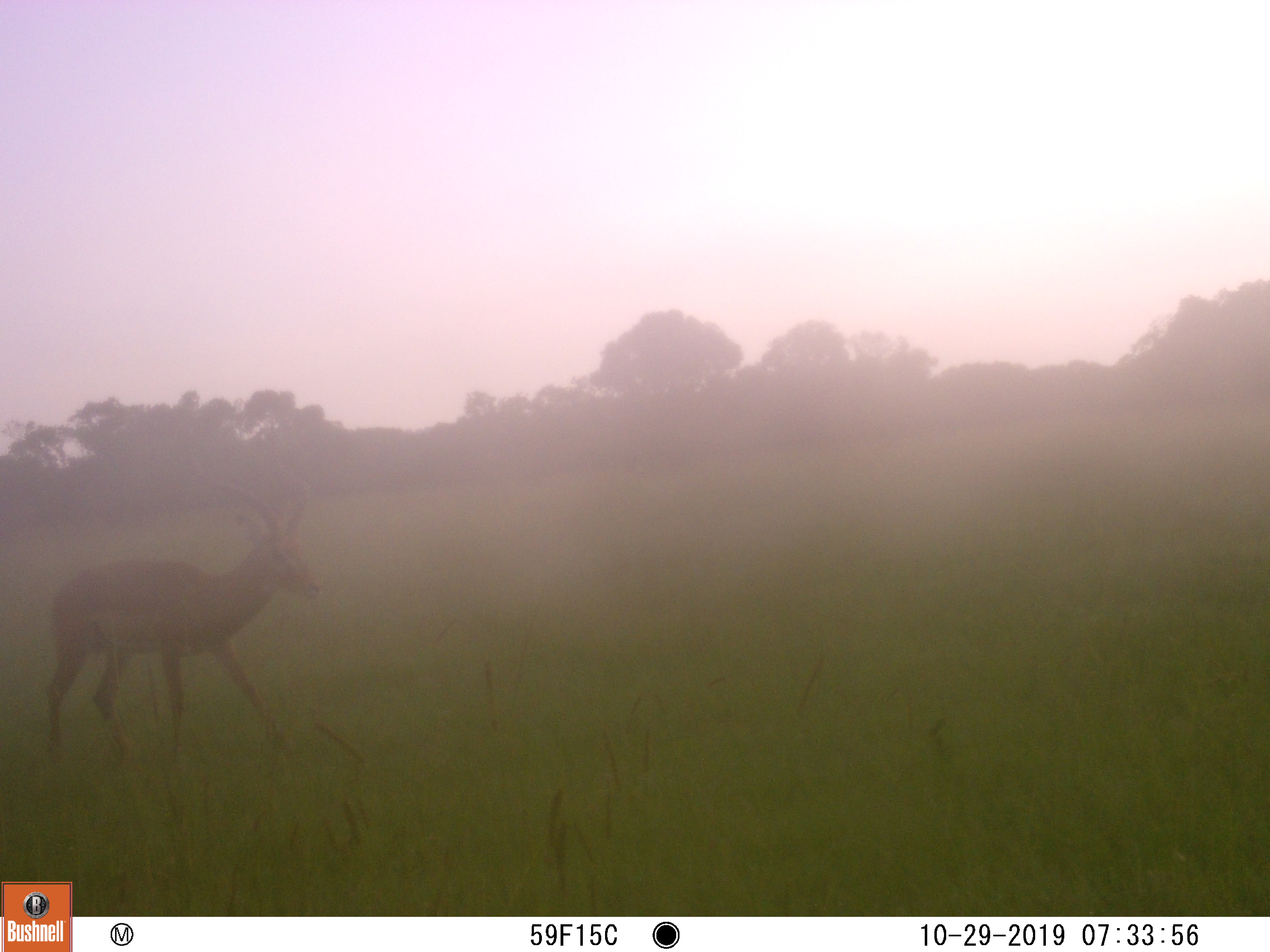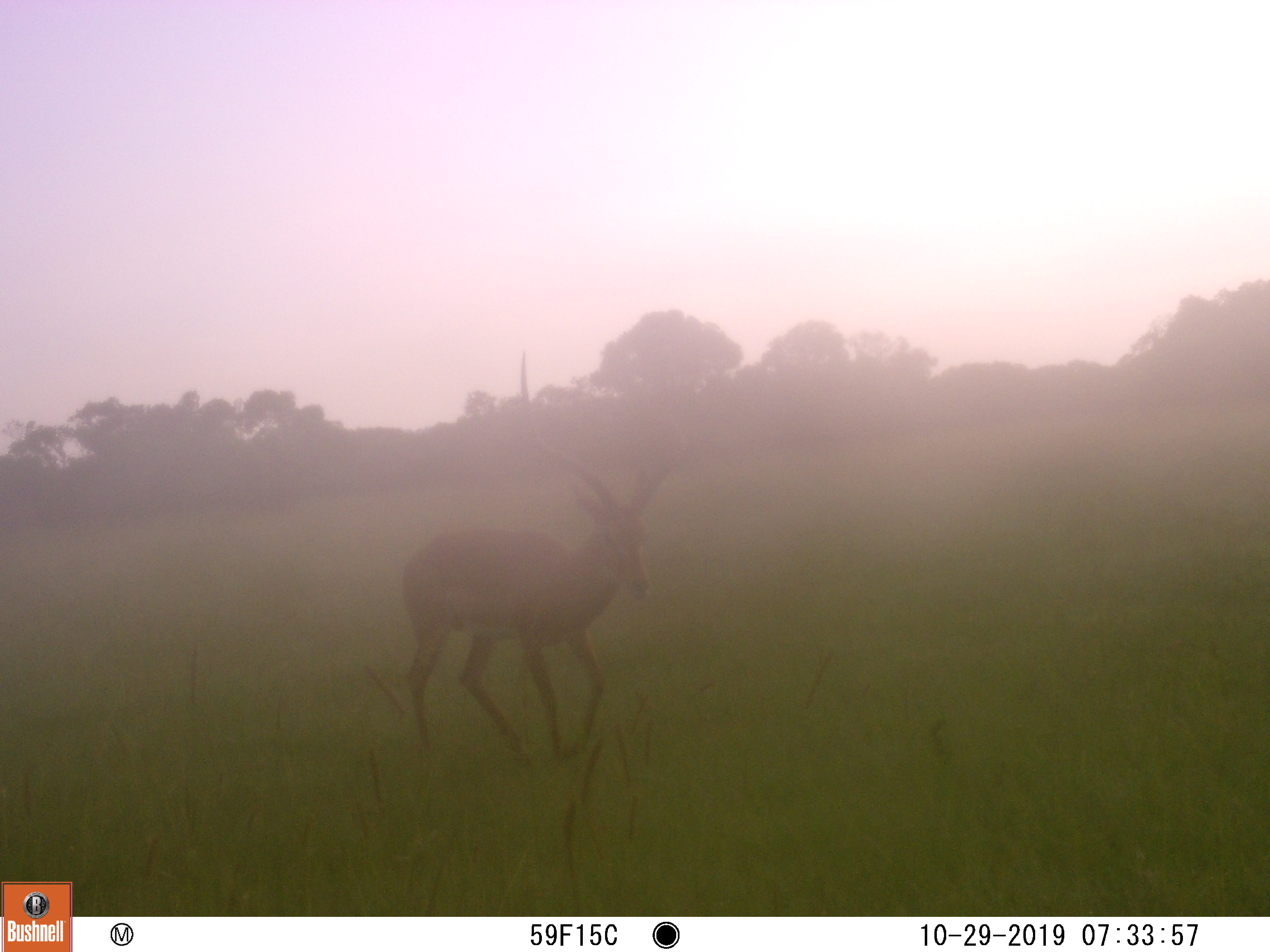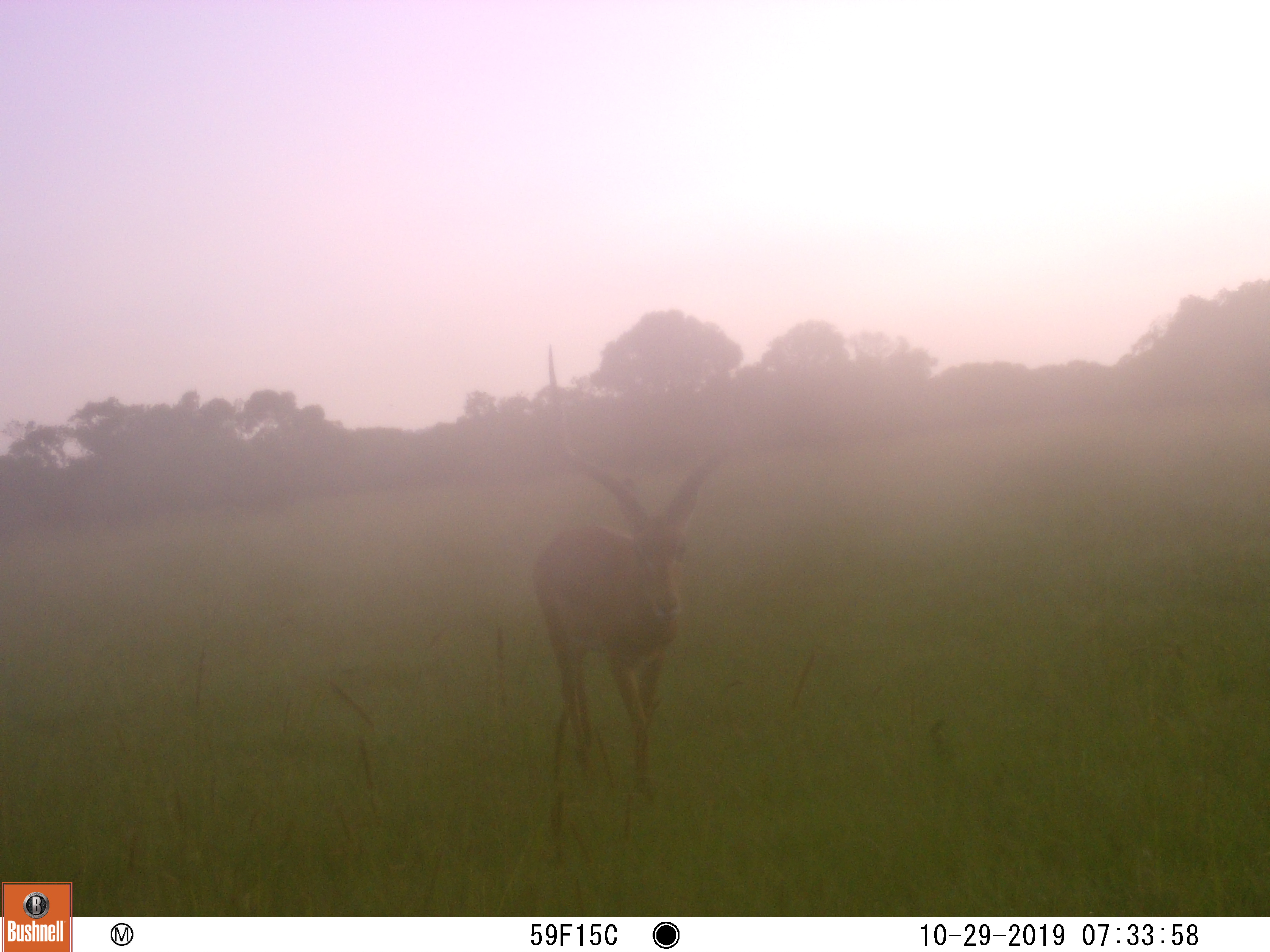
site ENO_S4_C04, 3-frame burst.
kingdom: Animalia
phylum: Chordata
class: Mammalia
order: Artiodactyla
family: Bovidae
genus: Aepyceros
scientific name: Aepyceros melampus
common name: impala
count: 1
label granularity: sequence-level